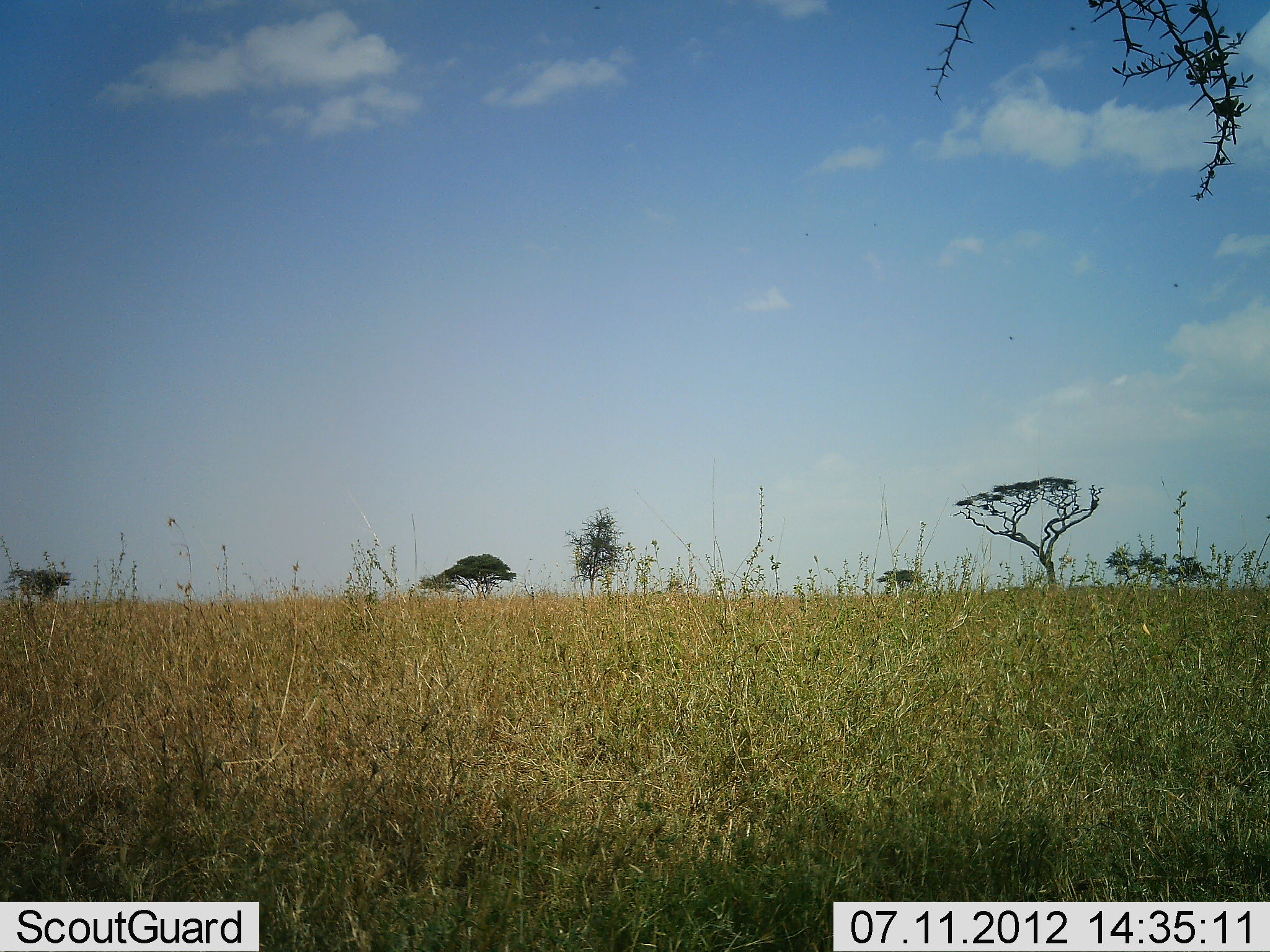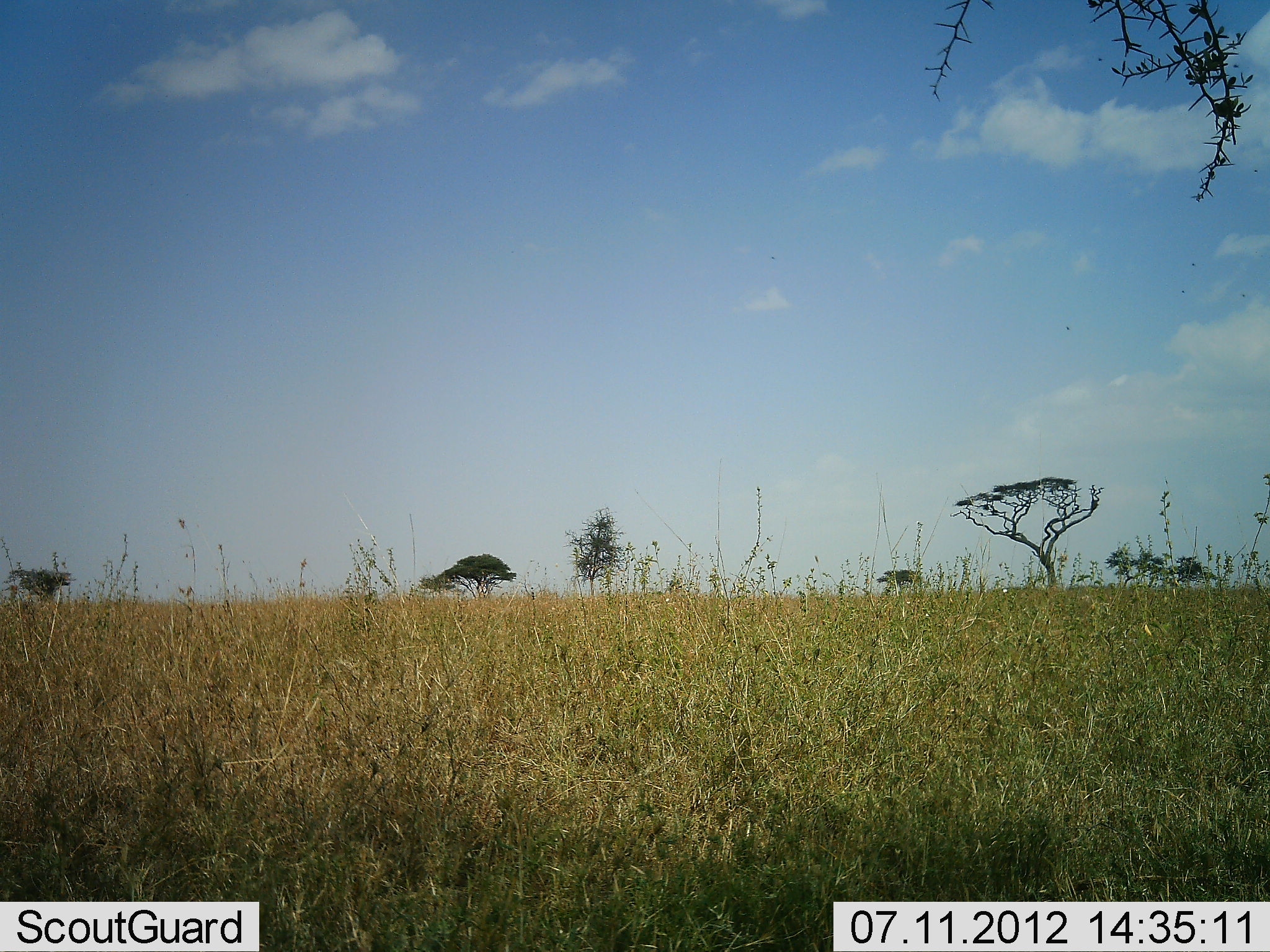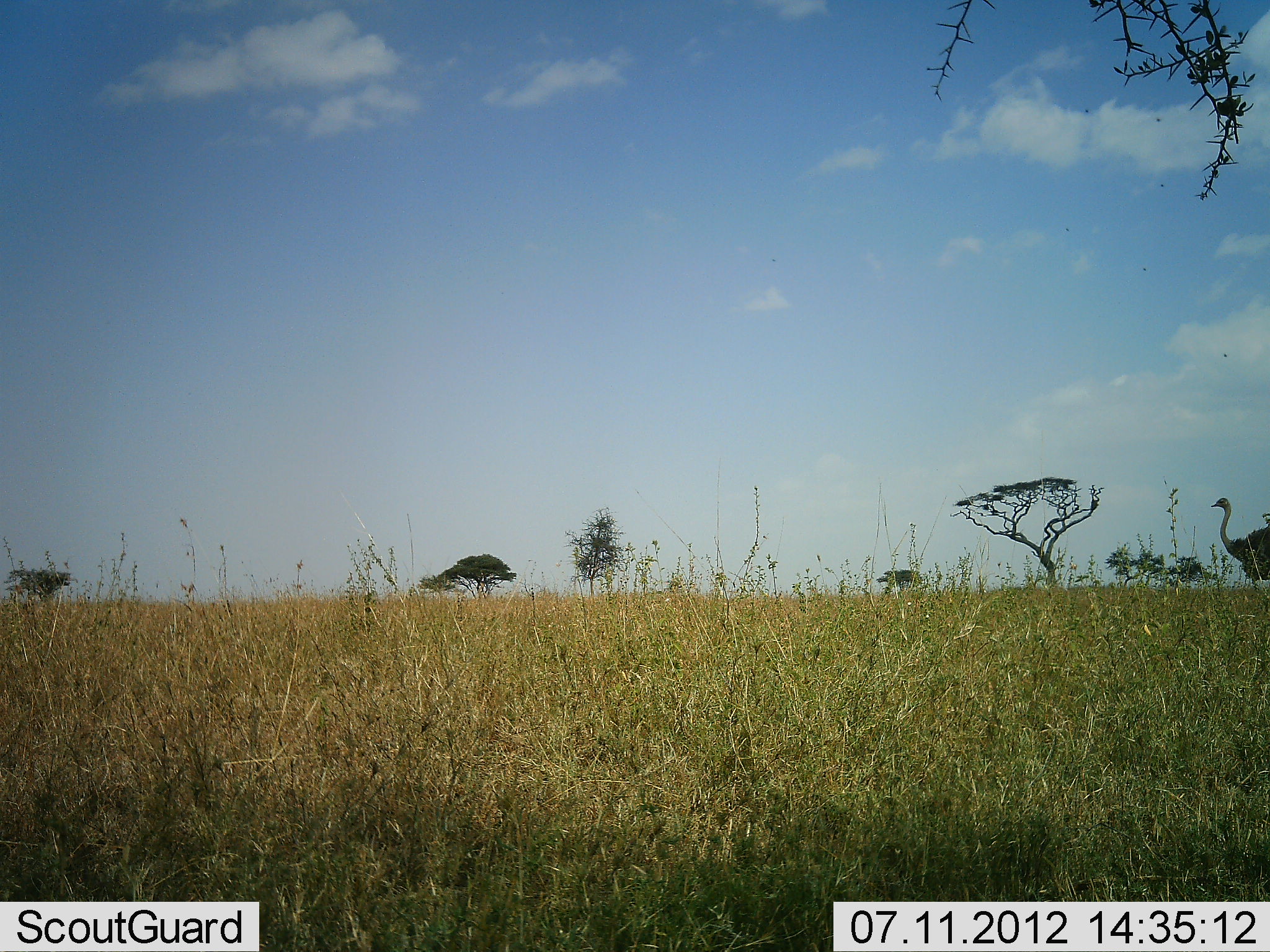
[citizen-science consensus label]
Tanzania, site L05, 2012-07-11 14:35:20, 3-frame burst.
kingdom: Animalia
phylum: Chordata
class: Aves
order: Struthioniformes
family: Struthionidae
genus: Struthio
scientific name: Struthio camelus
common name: ostrich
Ostrich (Struthio camelus), count 1. Behavior (volunteer vote fractions): standing 0%, resting 0%, moving 100%, interacting 0%. Young present (vote fraction): 0%. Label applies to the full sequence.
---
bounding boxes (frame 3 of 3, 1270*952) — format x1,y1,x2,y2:
animal: 1210,496,1270,601